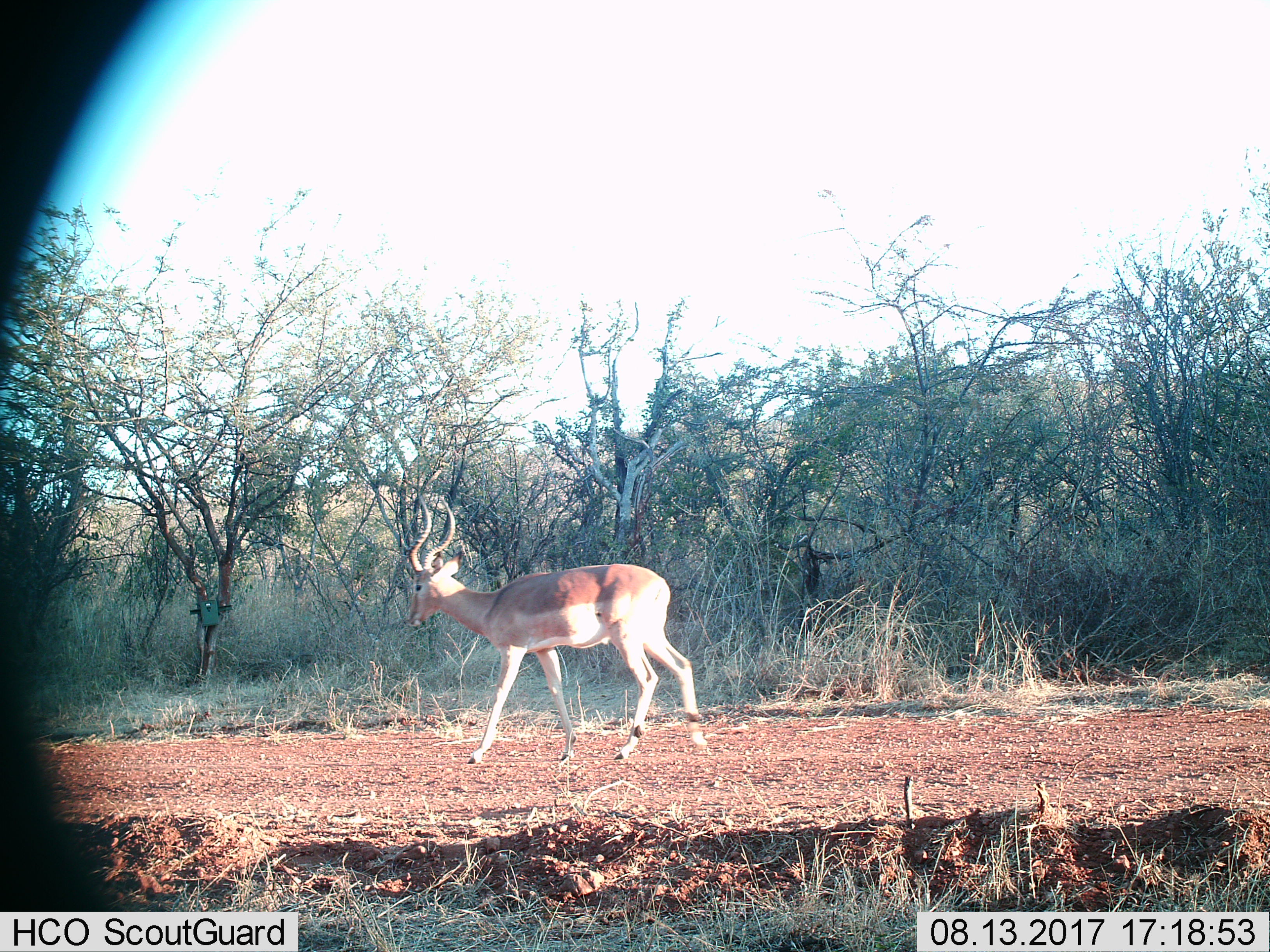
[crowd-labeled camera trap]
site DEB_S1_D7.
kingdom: Animalia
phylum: Chordata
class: Mammalia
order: Artiodactyla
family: Bovidae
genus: Aepyceros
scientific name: Aepyceros melampus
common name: impala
Impala (Aepyceros melampus), count 1. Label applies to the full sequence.